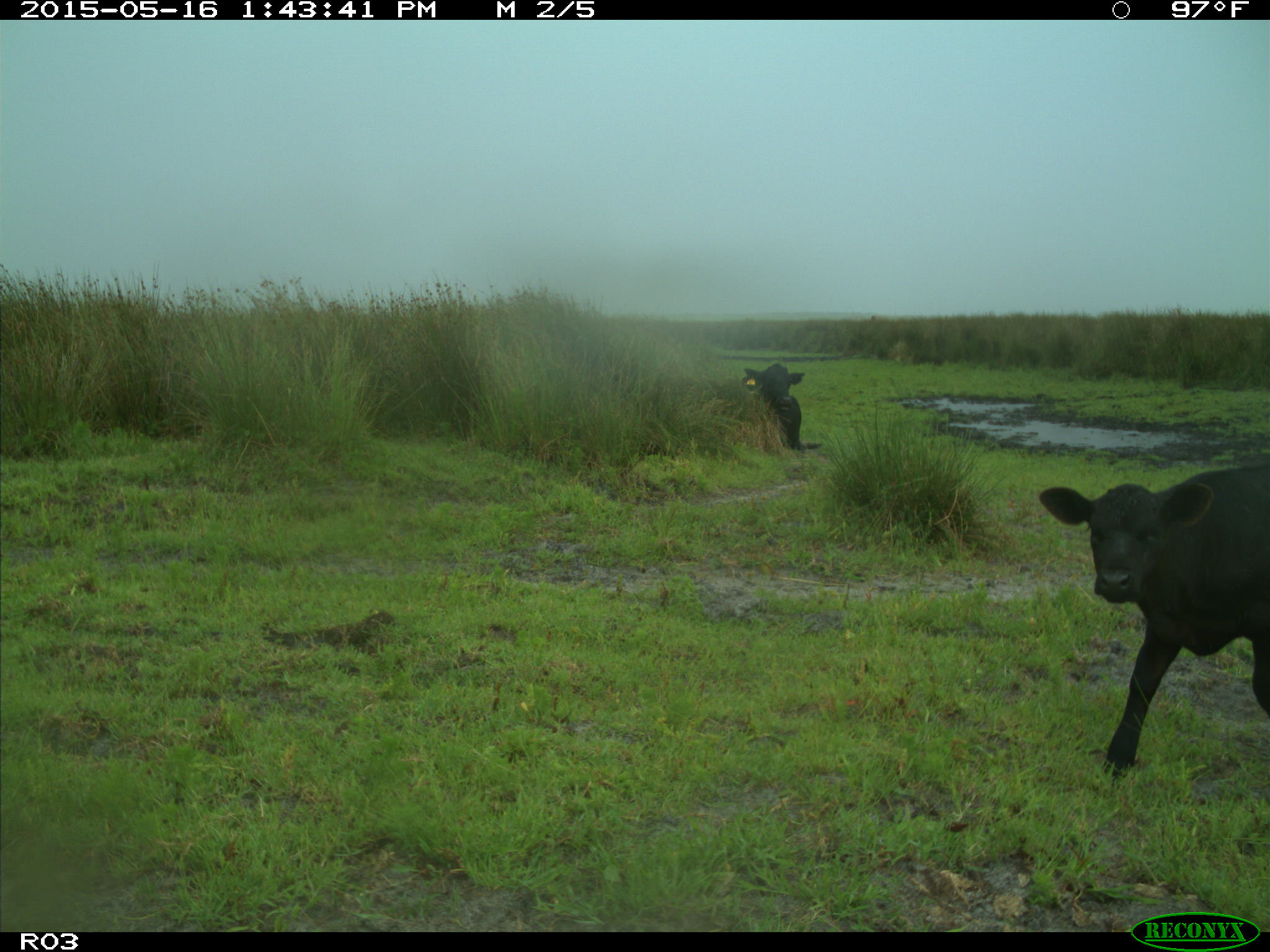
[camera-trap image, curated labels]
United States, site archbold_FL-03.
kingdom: Animalia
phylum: Chordata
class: Mammalia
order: Artiodactyla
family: Bovidae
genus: Bos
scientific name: Bos taurus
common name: domestic cow